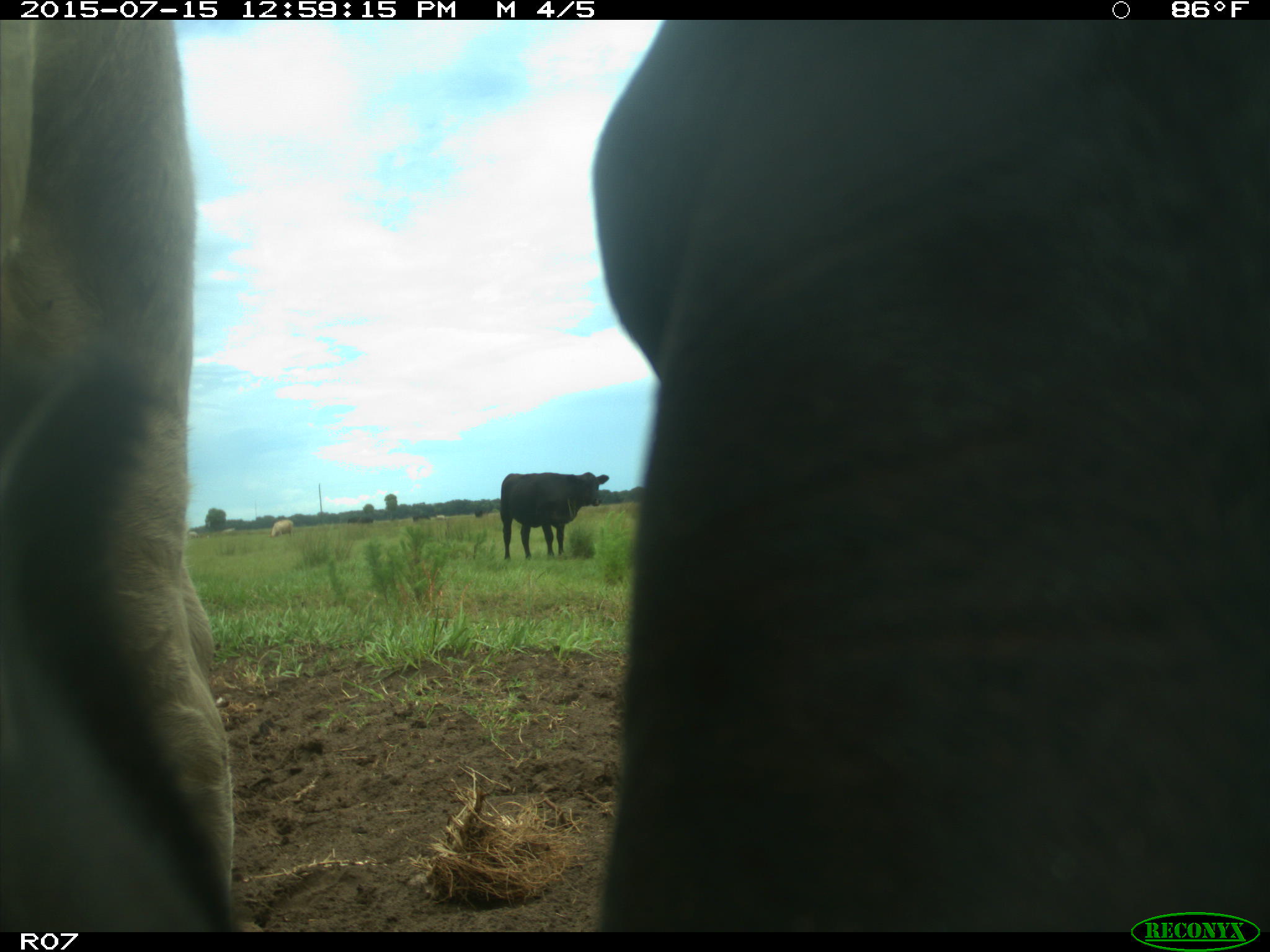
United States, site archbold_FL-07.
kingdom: Animalia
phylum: Chordata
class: Mammalia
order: Artiodactyla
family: Bovidae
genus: Bos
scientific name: Bos taurus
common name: domestic cow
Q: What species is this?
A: Bos taurus (domestic cow).